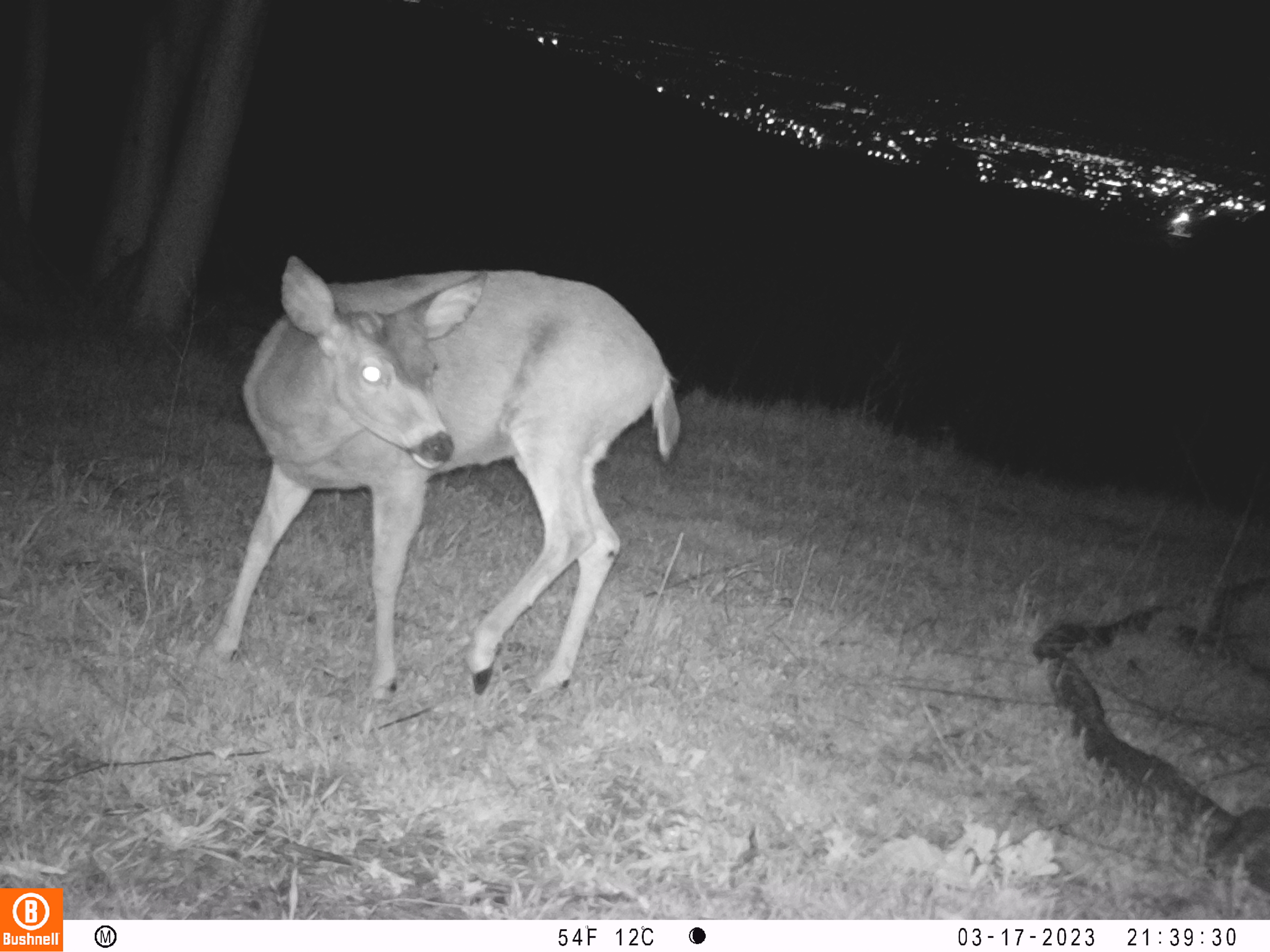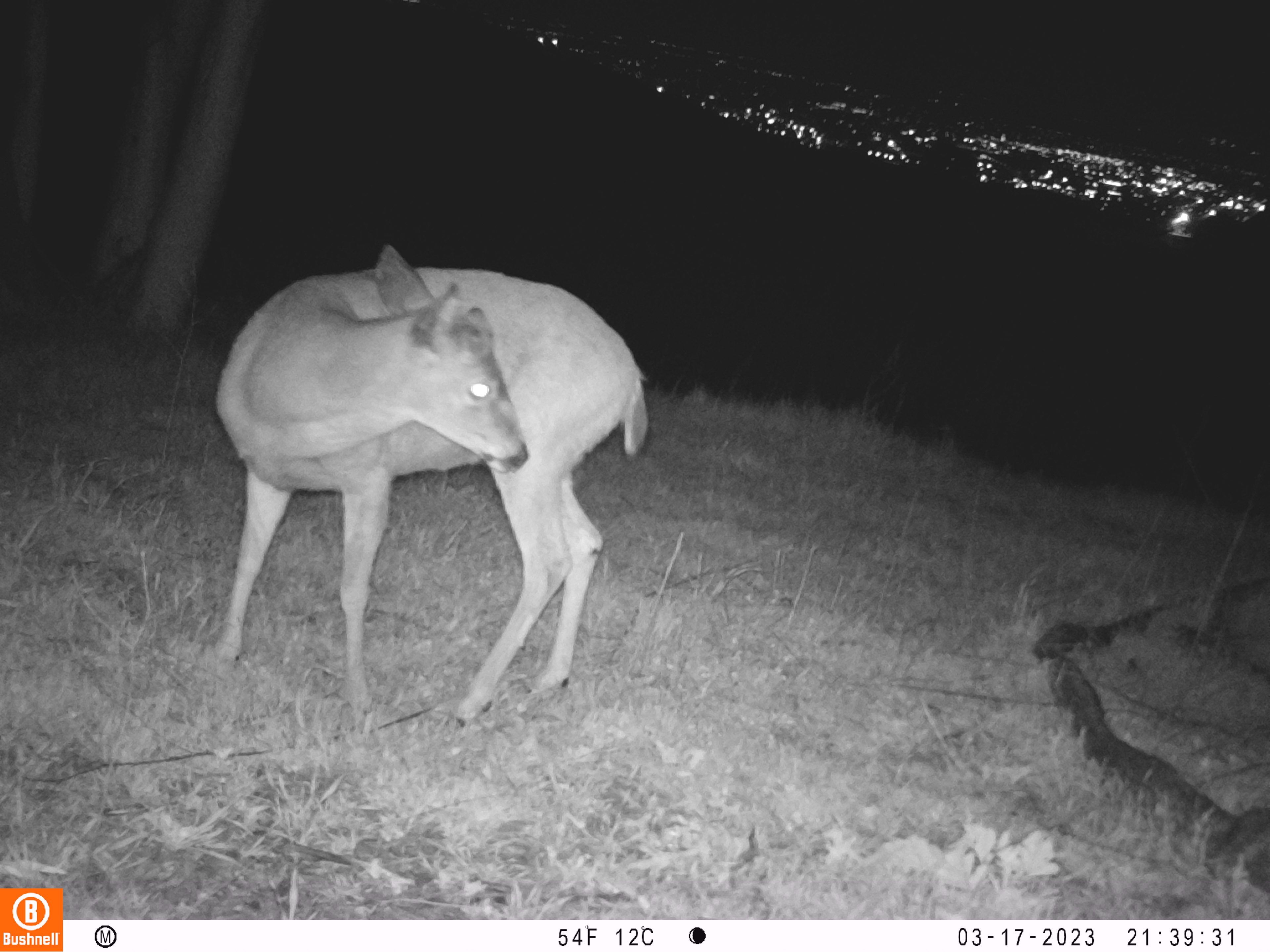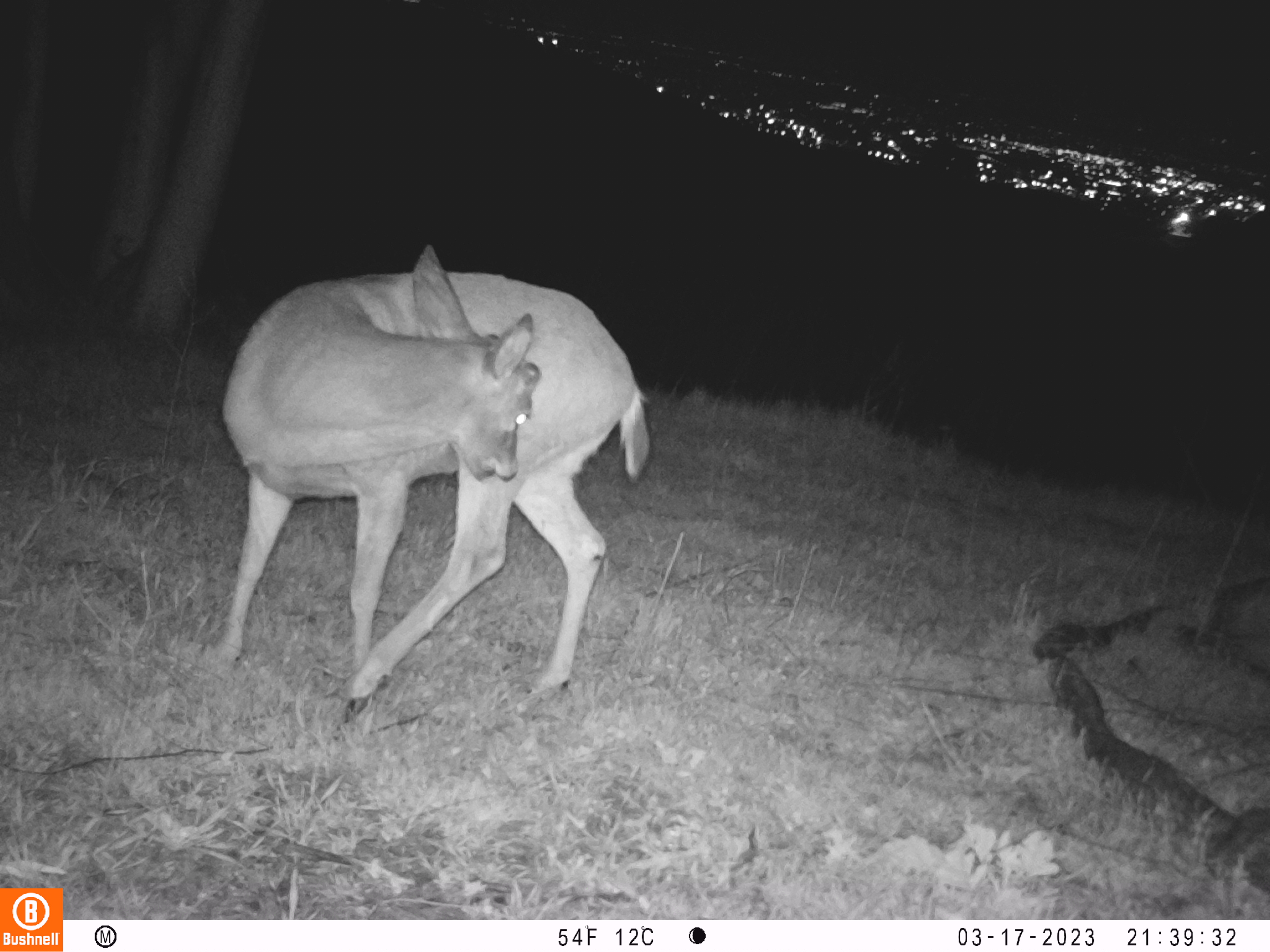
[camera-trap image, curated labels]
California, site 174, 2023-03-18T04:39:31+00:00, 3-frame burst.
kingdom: Animalia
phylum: Chordata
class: Mammalia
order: Artiodactyla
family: Cervidae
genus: Odocoileus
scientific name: Odocoileus hemionus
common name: mule deer